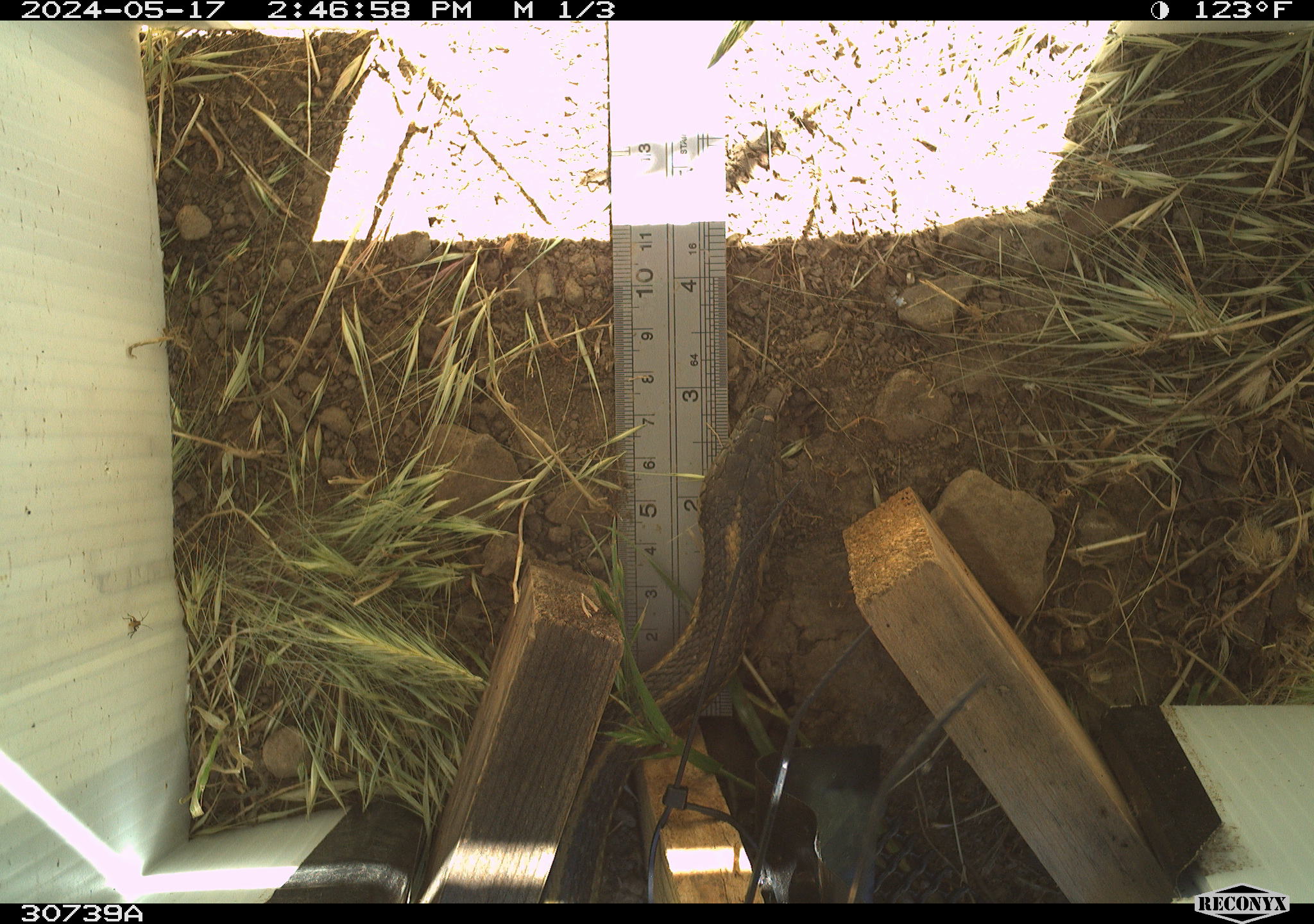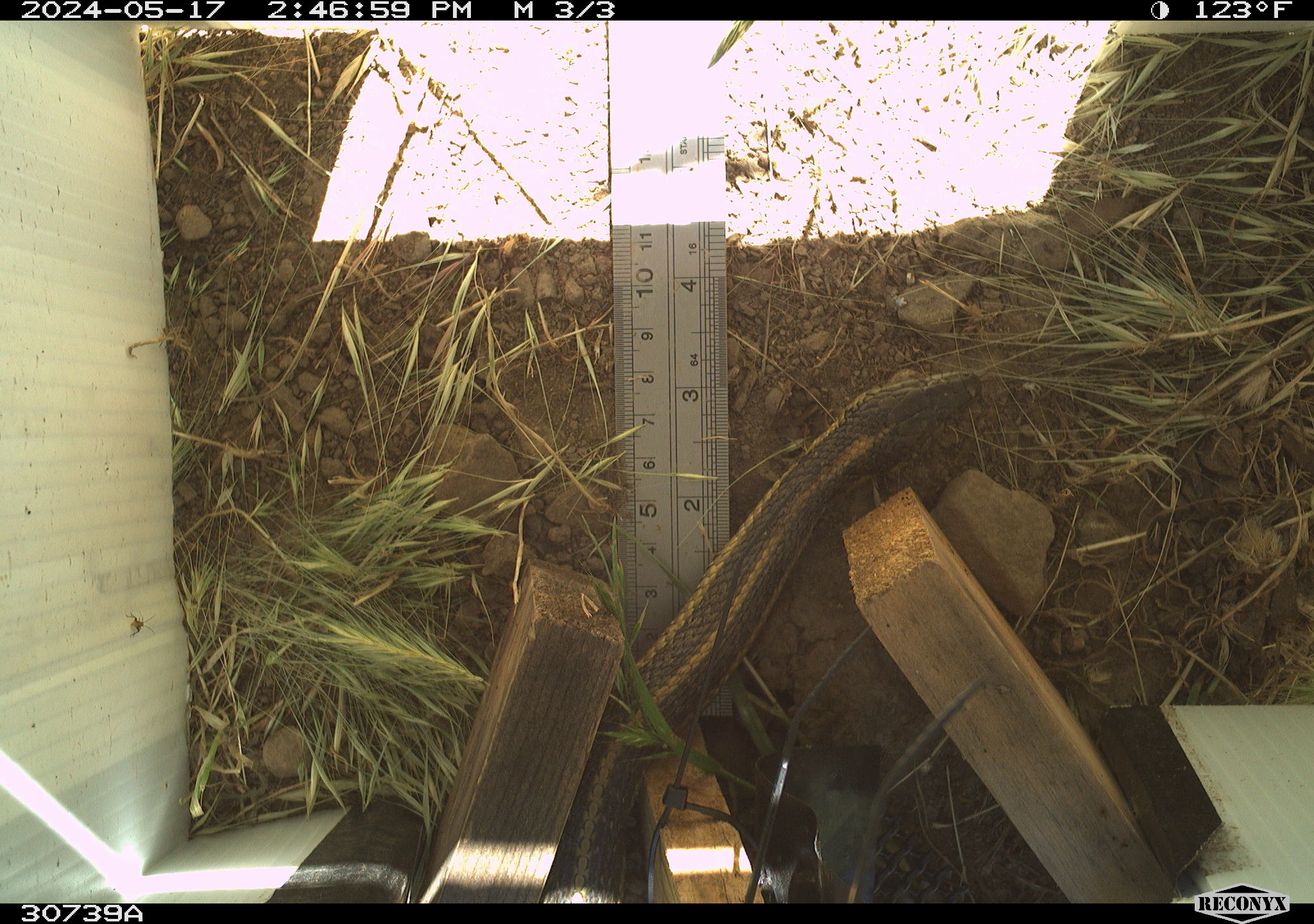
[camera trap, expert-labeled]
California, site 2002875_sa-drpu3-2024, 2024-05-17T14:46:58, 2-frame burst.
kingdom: Animalia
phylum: Chordata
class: Reptilia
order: Squamata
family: Colubridae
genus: Thamnophis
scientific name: Thamnophis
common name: american gartersnakes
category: thamnophis species